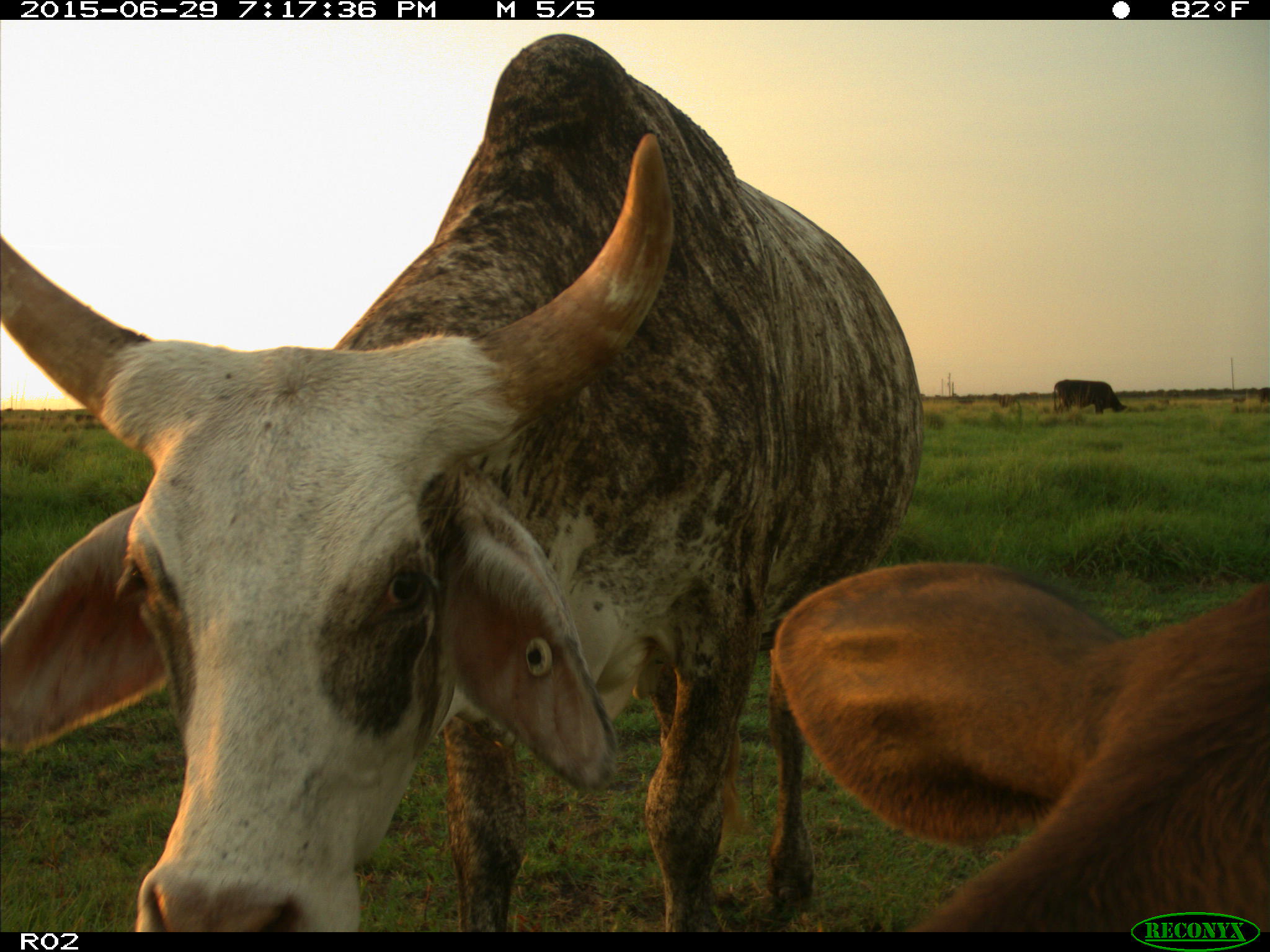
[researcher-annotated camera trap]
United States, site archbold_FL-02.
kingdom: Animalia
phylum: Chordata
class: Mammalia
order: Artiodactyla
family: Bovidae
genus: Bos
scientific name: Bos taurus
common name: domestic cow